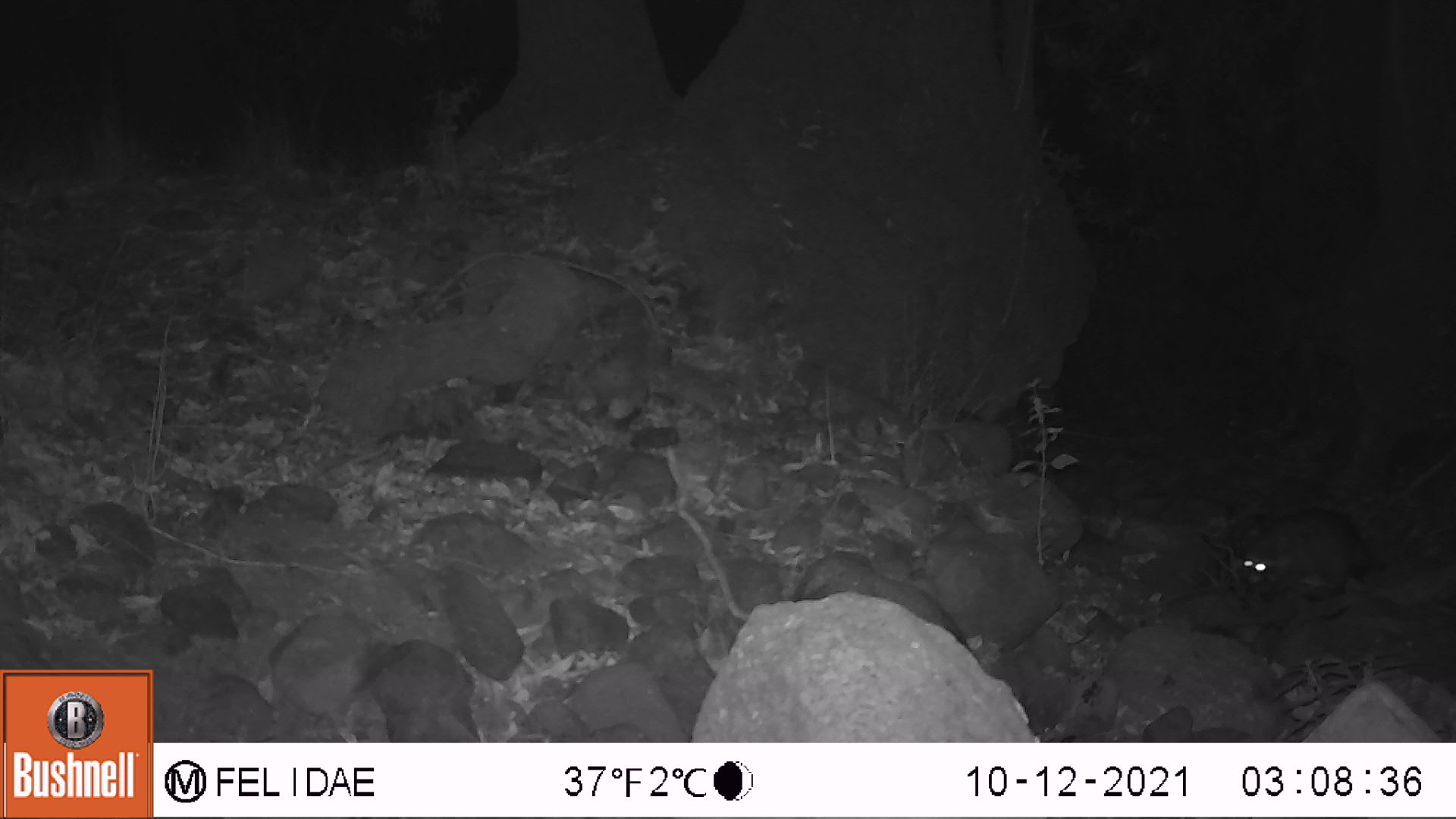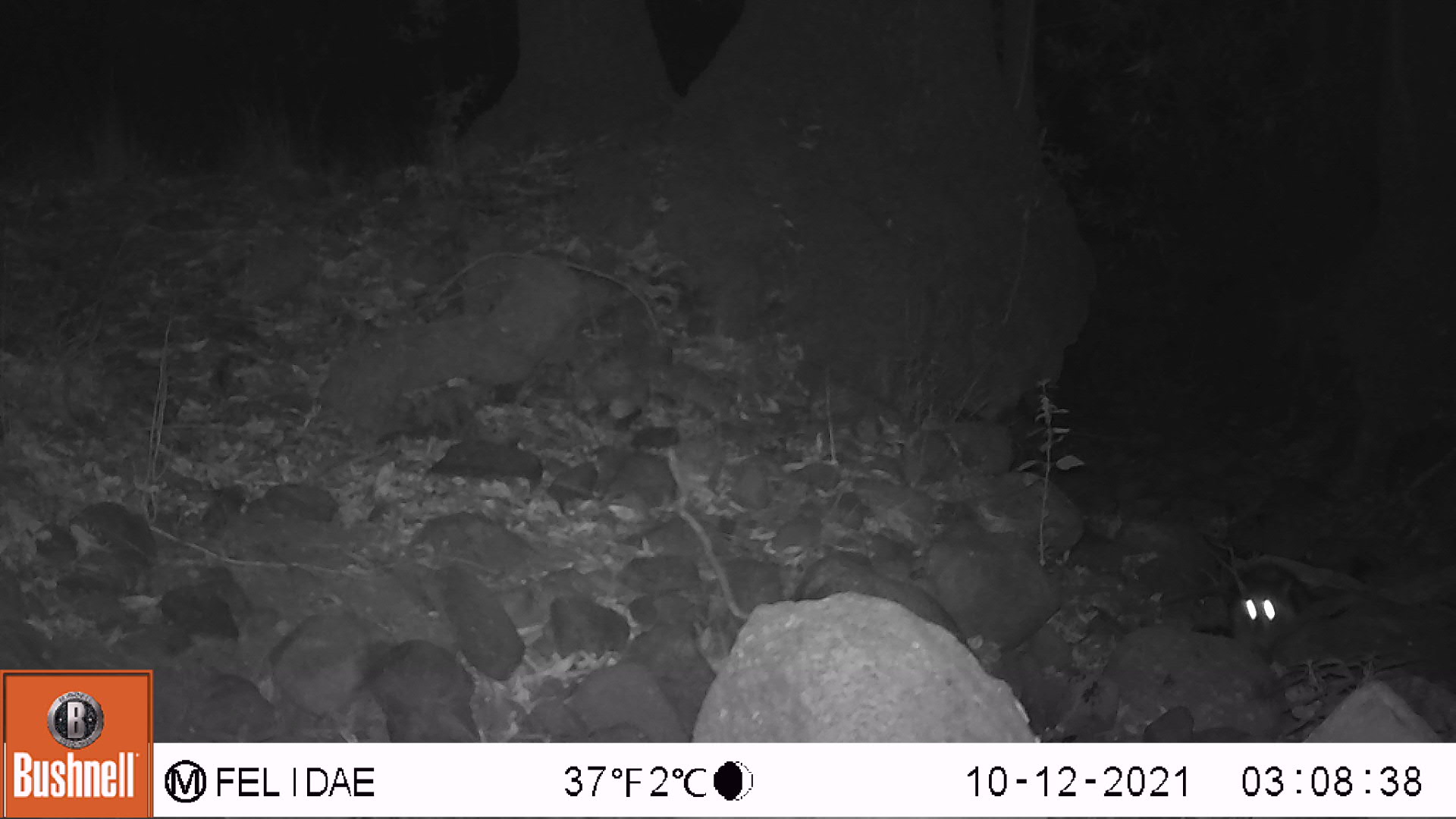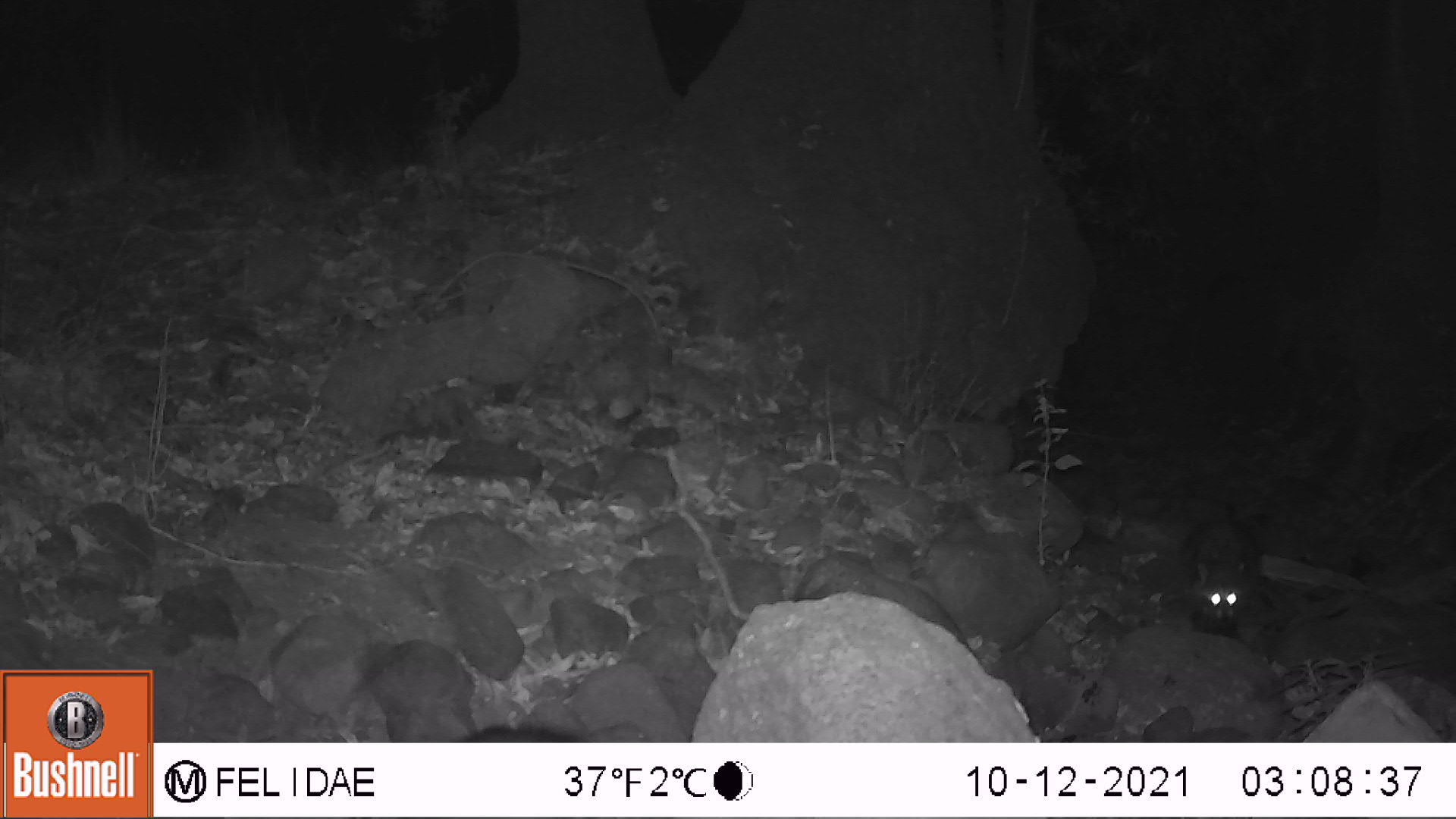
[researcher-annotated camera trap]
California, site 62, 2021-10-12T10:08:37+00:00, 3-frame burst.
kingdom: Animalia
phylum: Chordata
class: Mammalia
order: Carnivora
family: Procyonidae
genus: Procyon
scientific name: Procyon lotor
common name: raccoon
Raccoon (Procyon lotor).